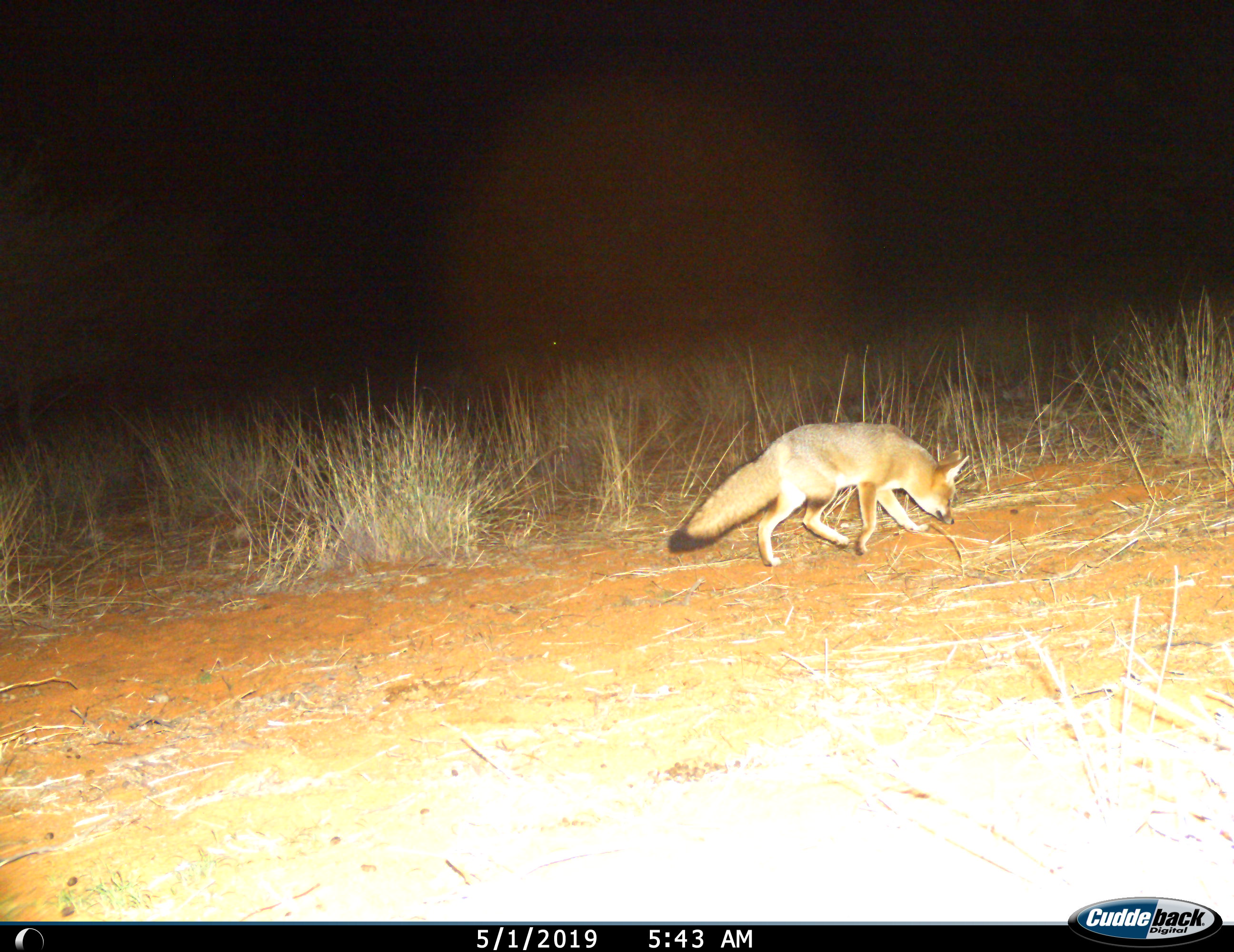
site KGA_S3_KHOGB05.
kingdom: Animalia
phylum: Chordata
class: Mammalia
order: Carnivora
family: Canidae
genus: Vulpes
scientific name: Vulpes chama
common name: cape fox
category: foxcape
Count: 1.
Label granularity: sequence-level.